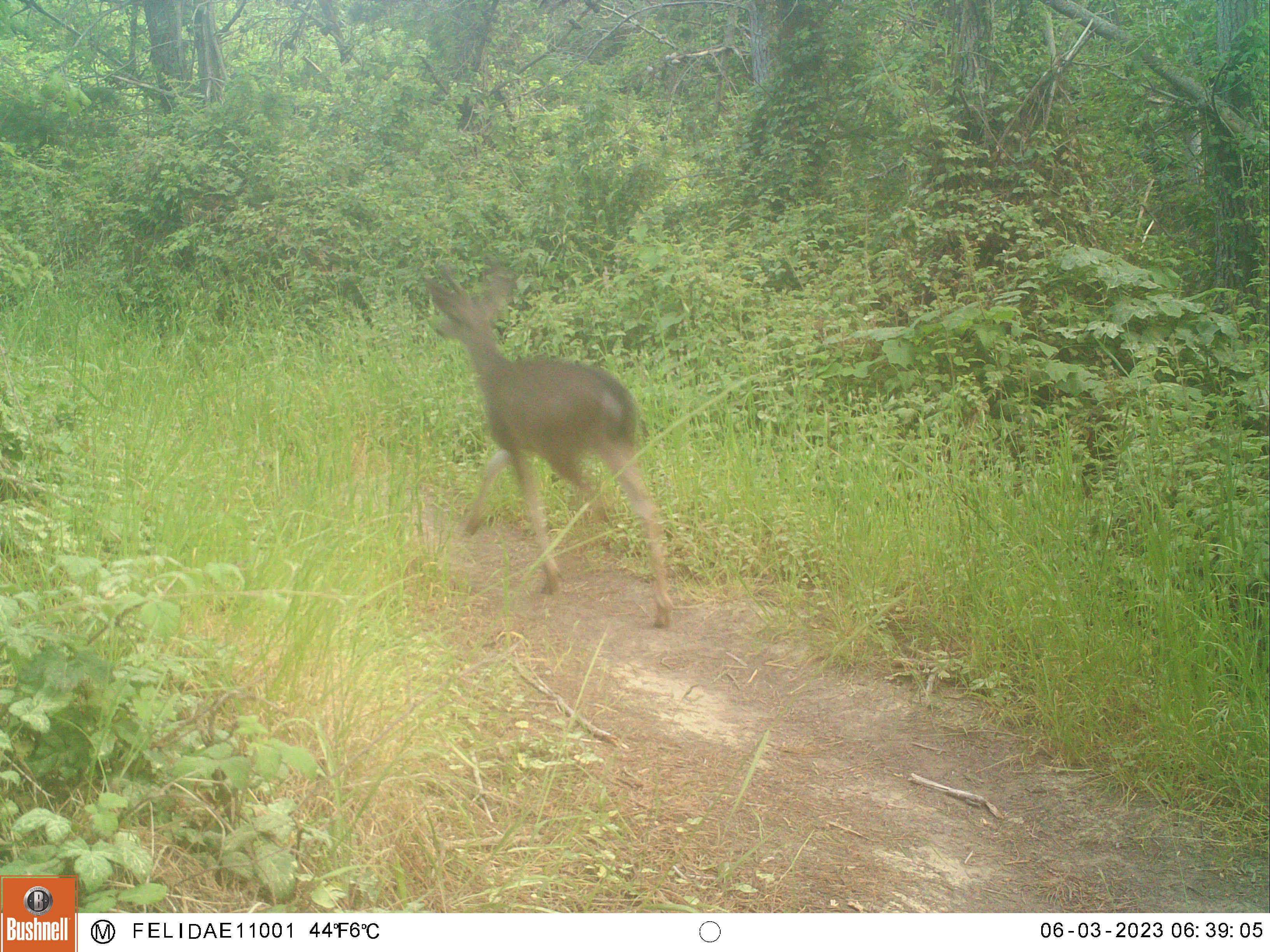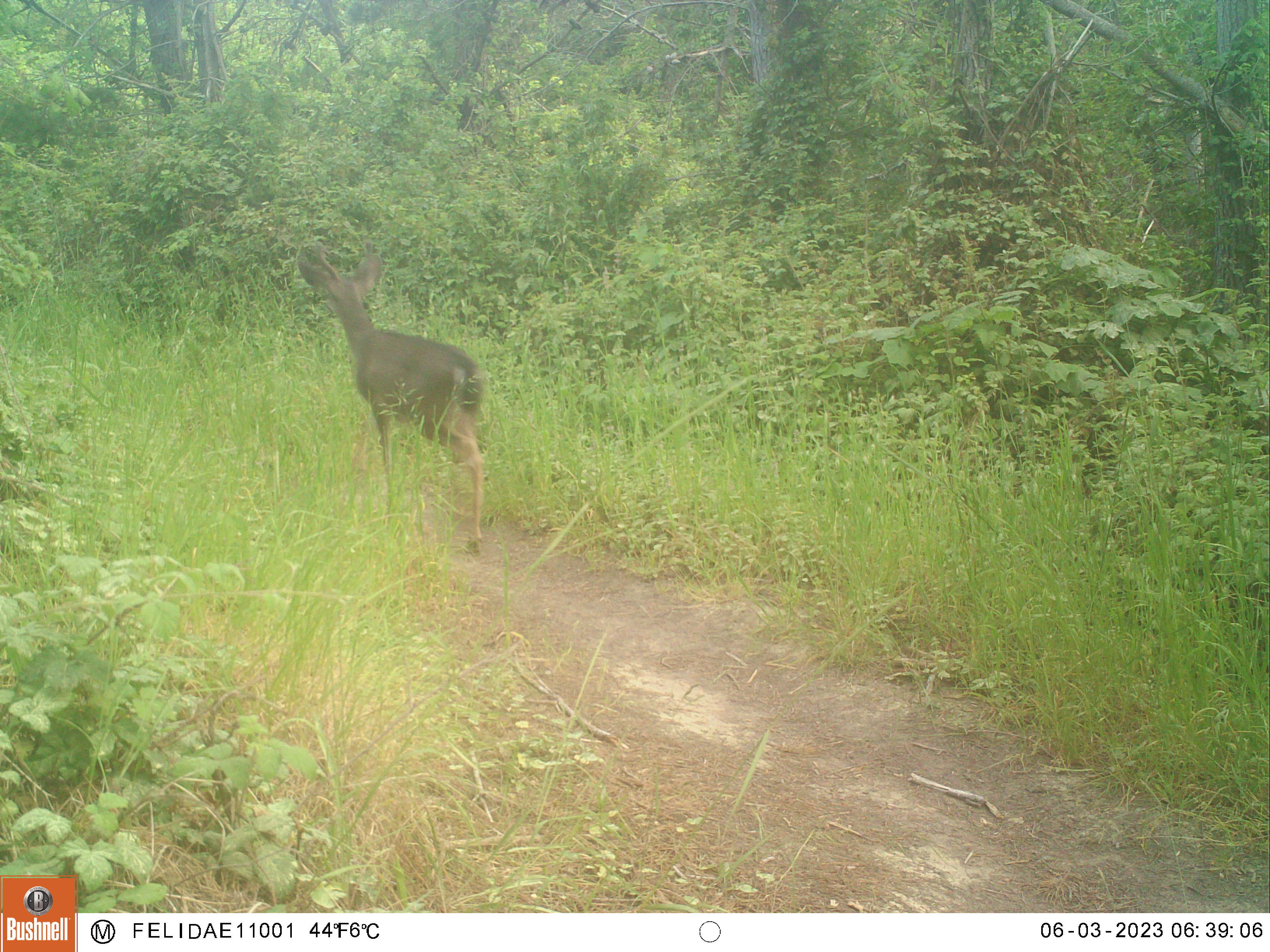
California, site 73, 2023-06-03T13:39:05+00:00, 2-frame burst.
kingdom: Animalia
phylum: Chordata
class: Mammalia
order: Artiodactyla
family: Cervidae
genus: Odocoileus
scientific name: Odocoileus hemionus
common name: mule deer